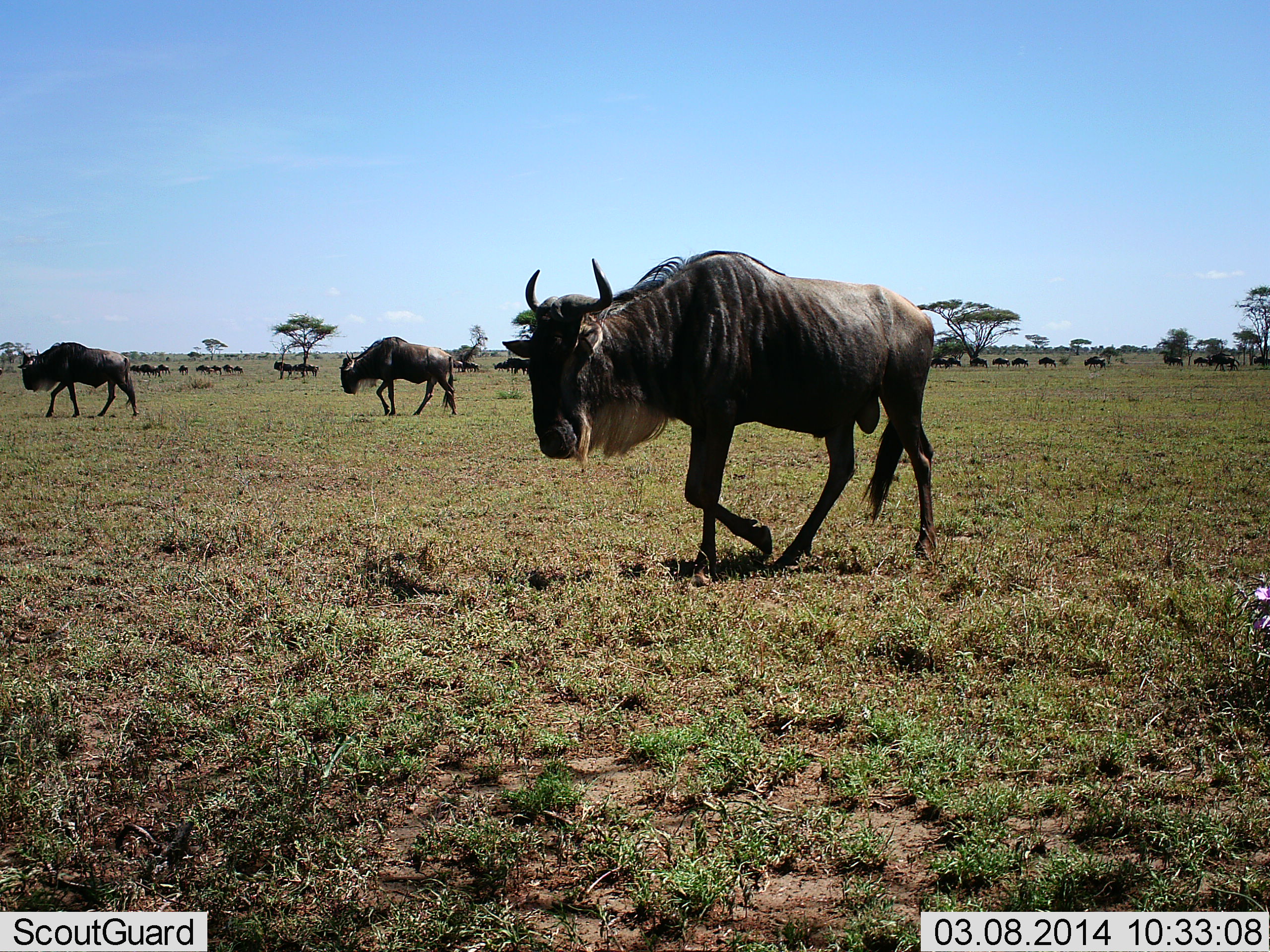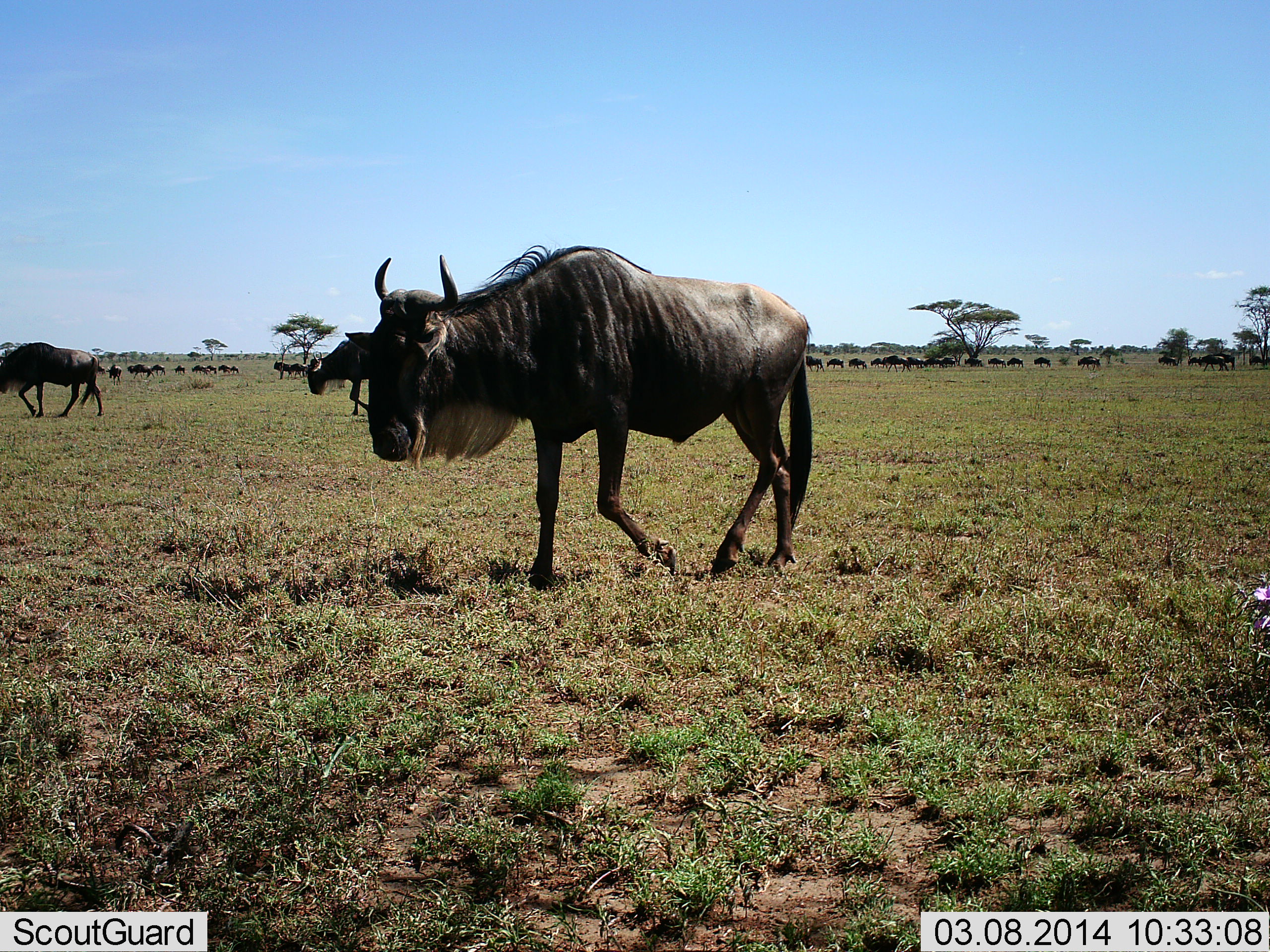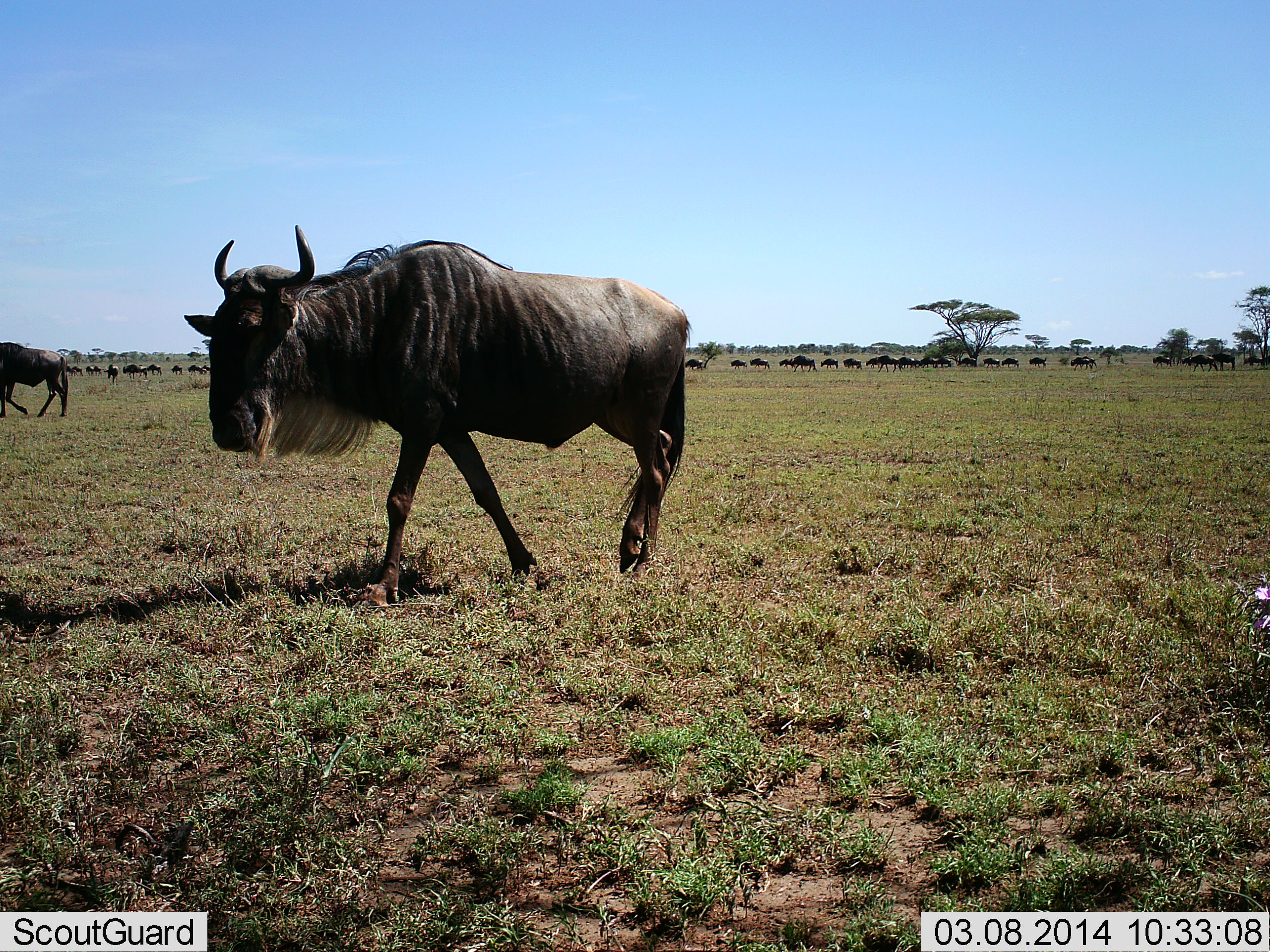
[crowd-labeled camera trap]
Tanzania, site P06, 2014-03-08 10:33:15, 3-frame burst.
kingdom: Animalia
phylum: Chordata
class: Mammalia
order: Artiodactyla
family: Bovidae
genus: Connochaetes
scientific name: Connochaetes taurinus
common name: blue wildebeest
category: wildebeest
Wildebeest (blue wildebeest) (Connochaetes taurinus), count 11-50. Behavior (volunteer vote fractions): standing 10%, resting 10%, moving 100%, interacting 0%. Young present (vote fraction): 0%. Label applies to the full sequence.